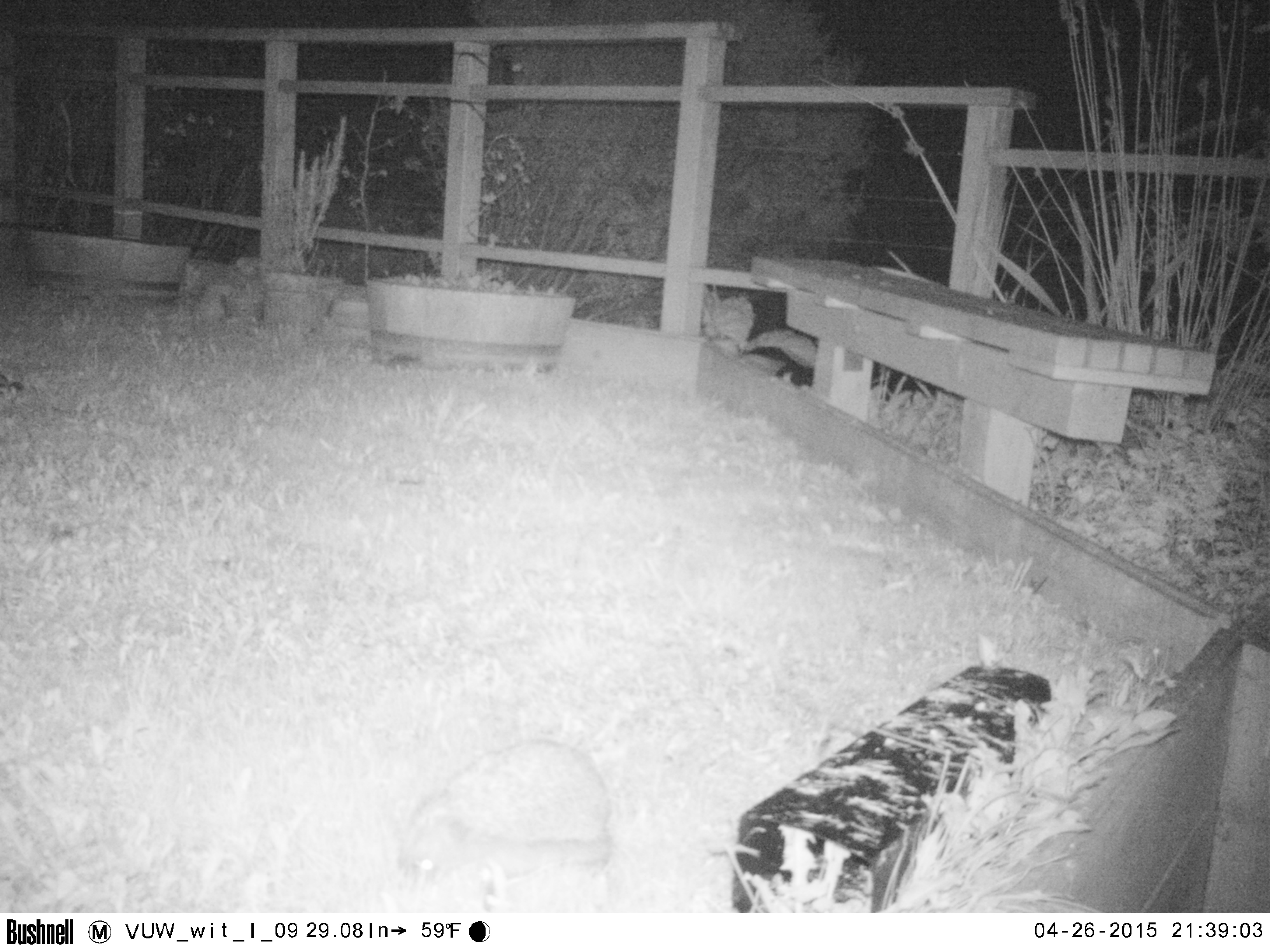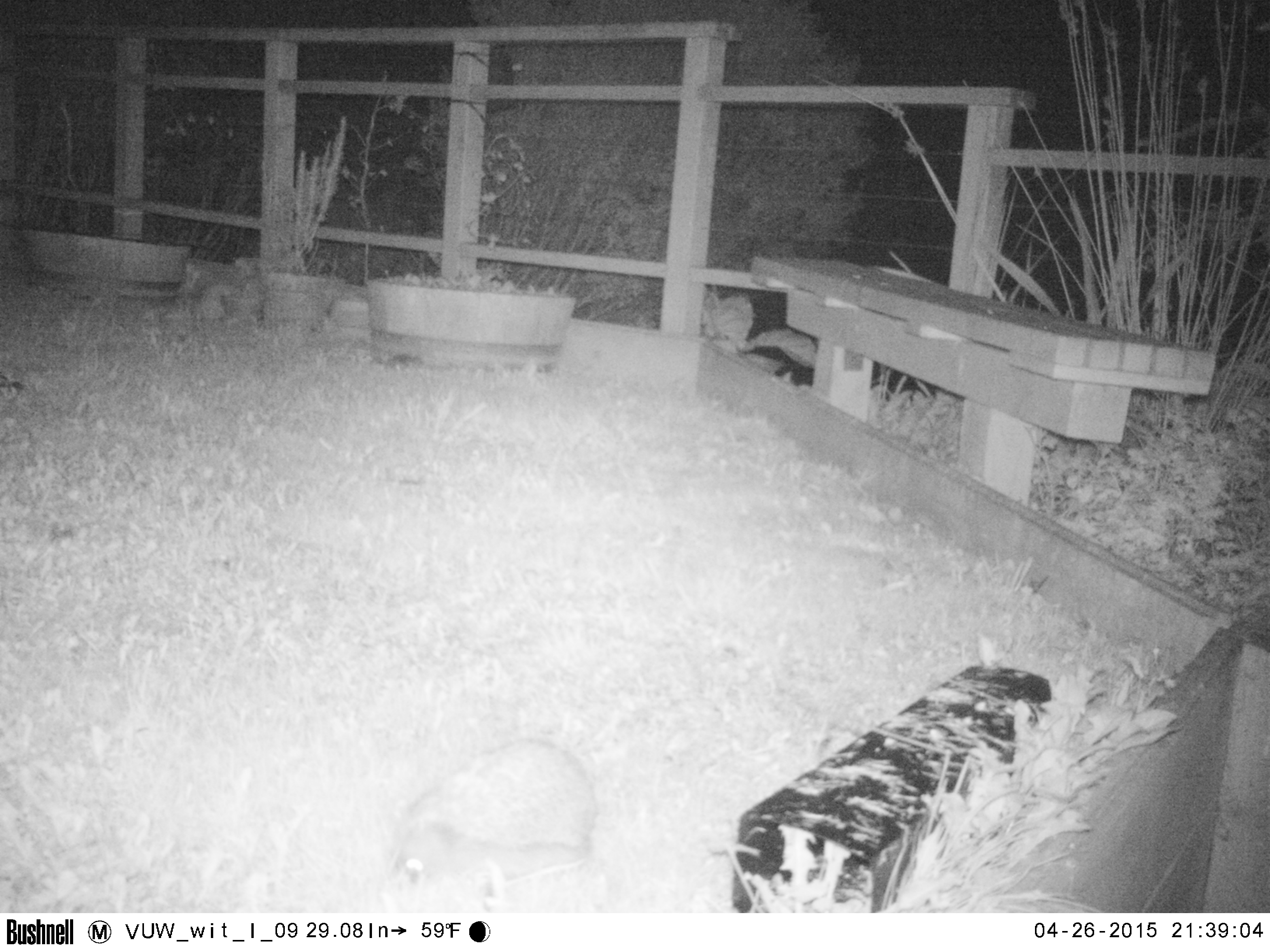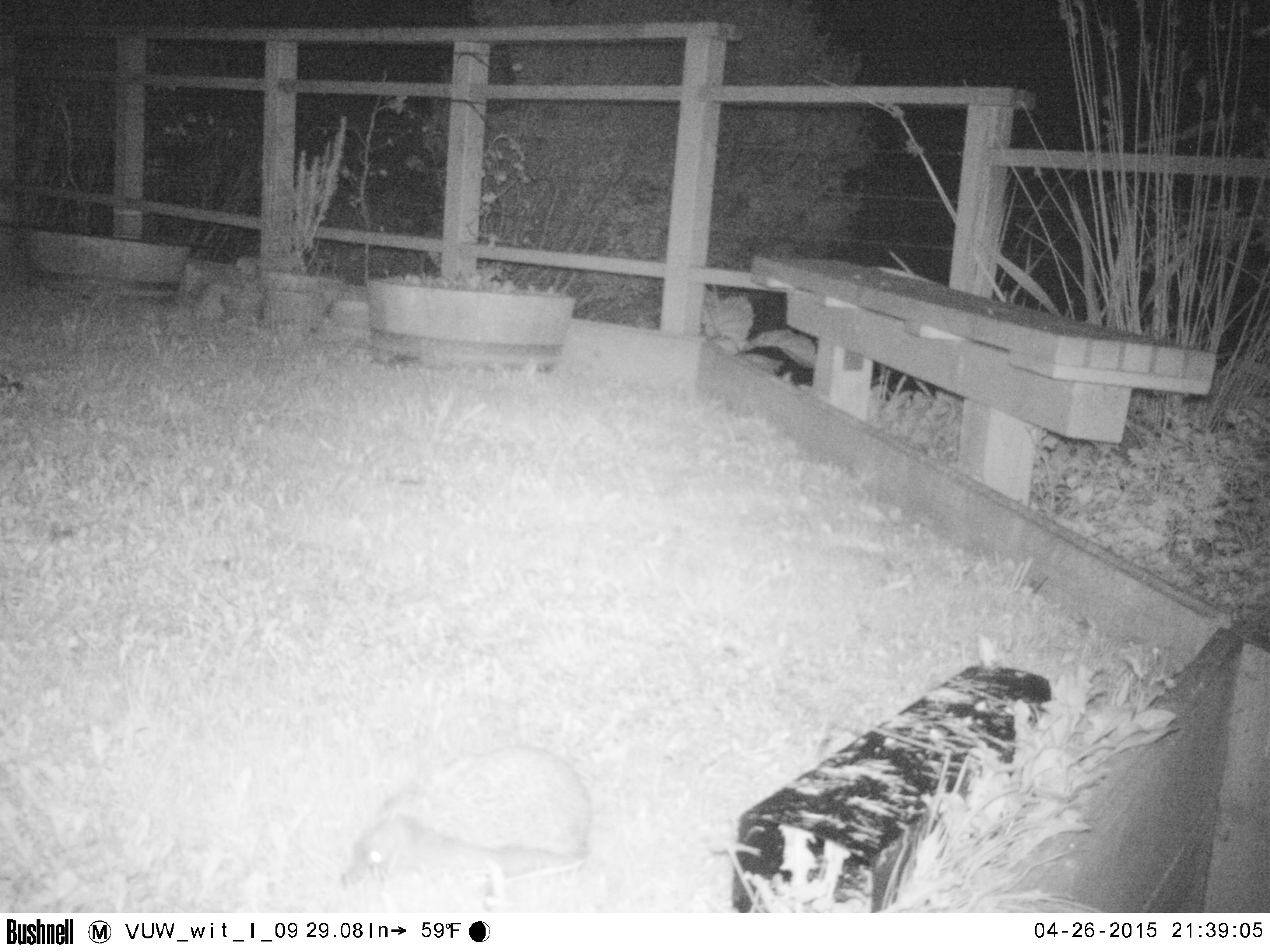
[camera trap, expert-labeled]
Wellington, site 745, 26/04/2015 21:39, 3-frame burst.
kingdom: Animalia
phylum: Chordata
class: Mammalia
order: Eulipotyphla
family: Erinaceidae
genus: Erinaceus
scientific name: Erinaceus europaeus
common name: hedgehog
Hedgehog (Erinaceus europaeus).